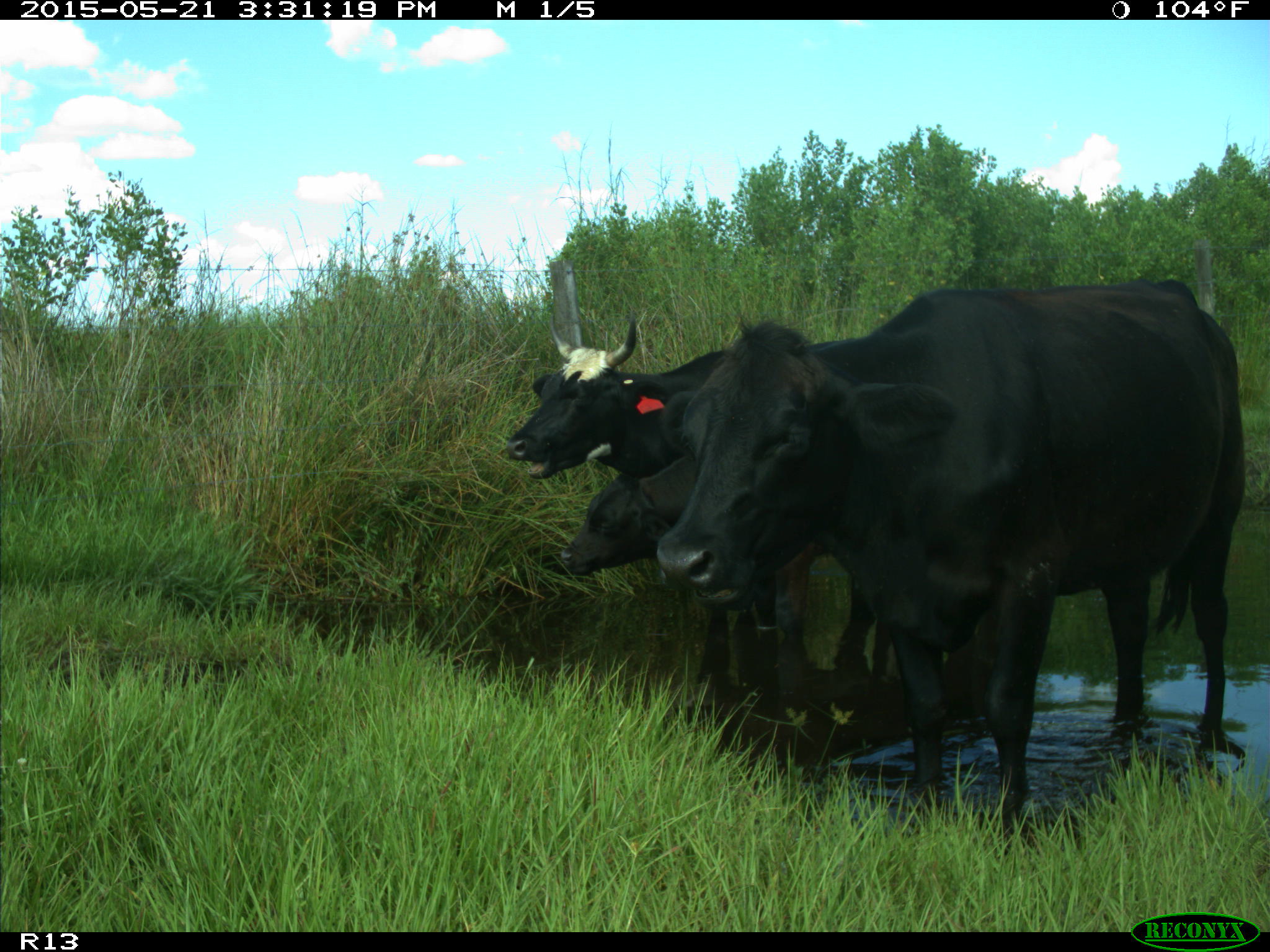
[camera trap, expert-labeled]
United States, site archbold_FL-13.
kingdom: Animalia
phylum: Chordata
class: Mammalia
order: Artiodactyla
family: Bovidae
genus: Bos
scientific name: Bos taurus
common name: domestic cow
Bos taurus (domestic cow).